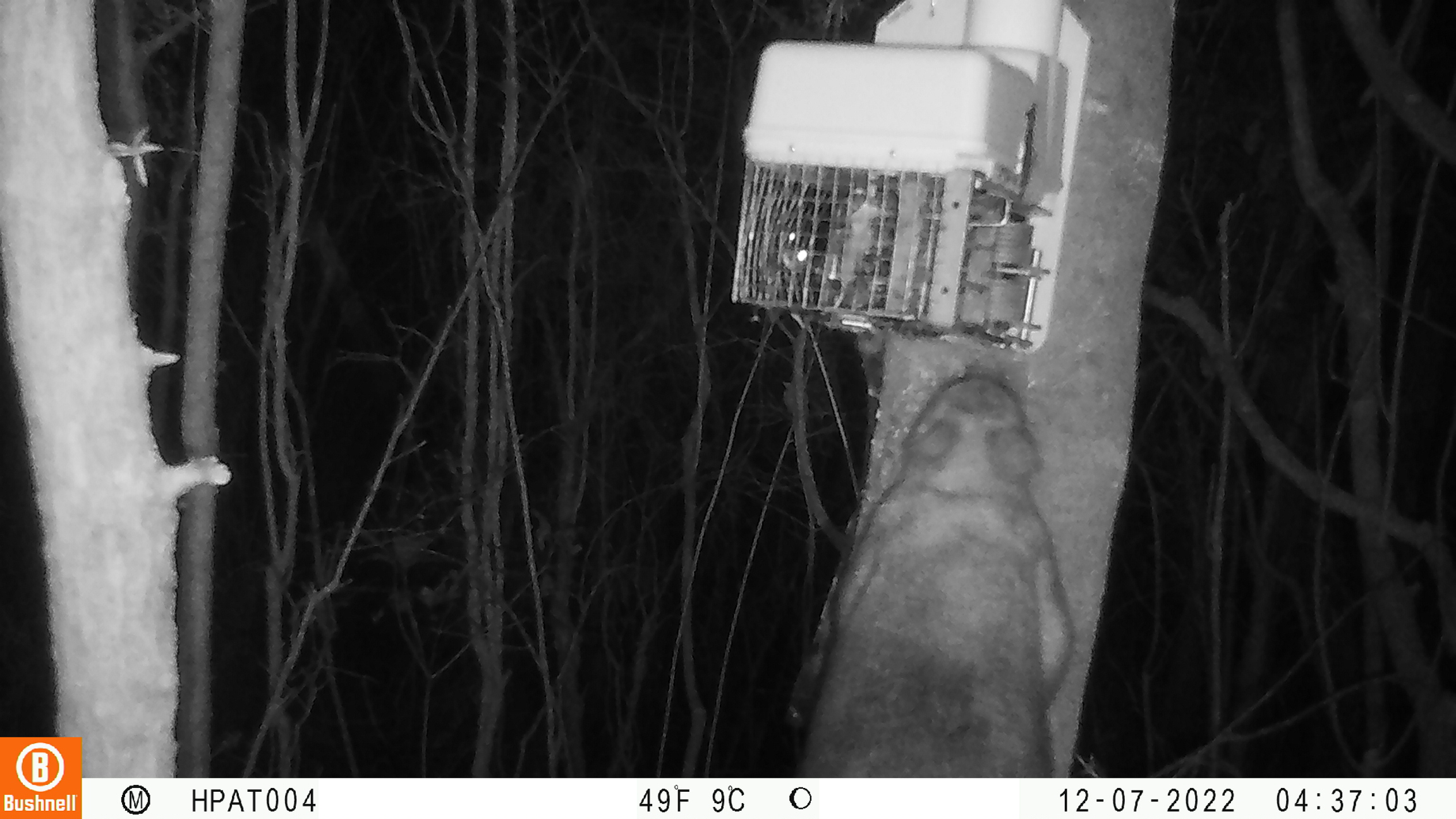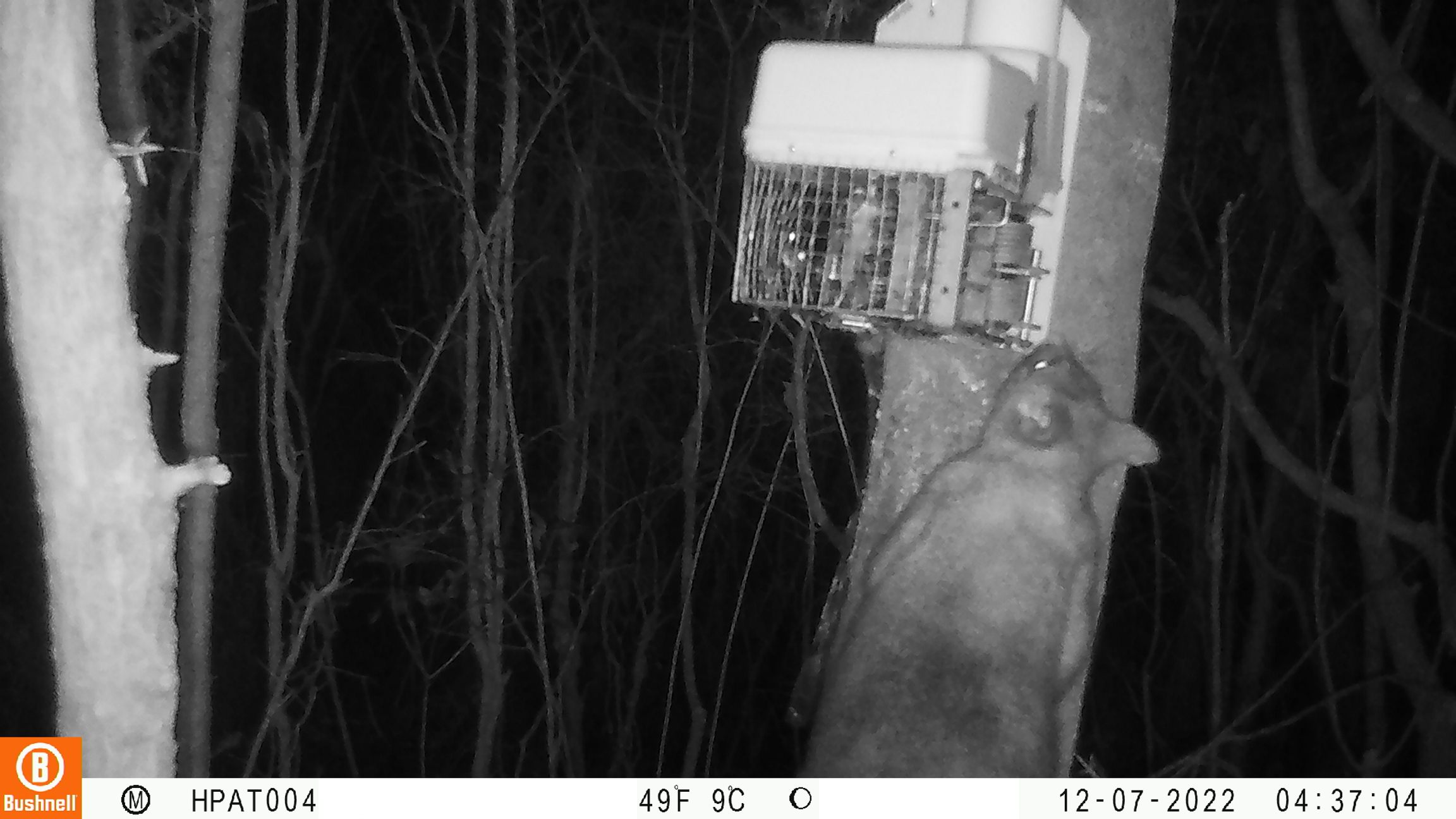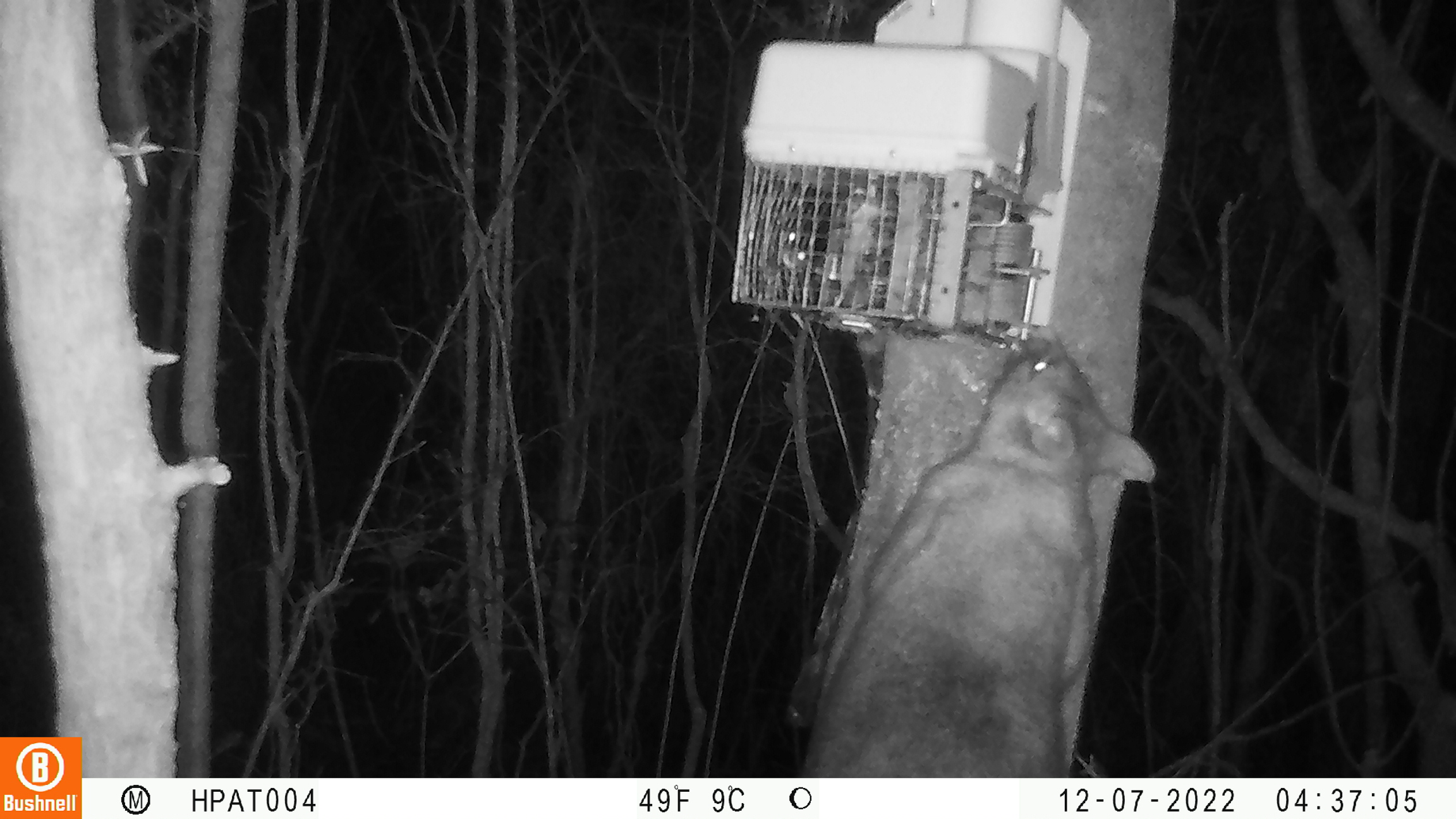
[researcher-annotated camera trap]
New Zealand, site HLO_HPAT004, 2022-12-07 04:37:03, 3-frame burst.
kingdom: Animalia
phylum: Chordata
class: Mammalia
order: Diprotodontia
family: Phalangeridae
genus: Trichosurus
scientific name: Trichosurus vulpecula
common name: common brushtail possum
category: possum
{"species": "possum (common brushtail possum) (Trichosurus vulpecula)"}